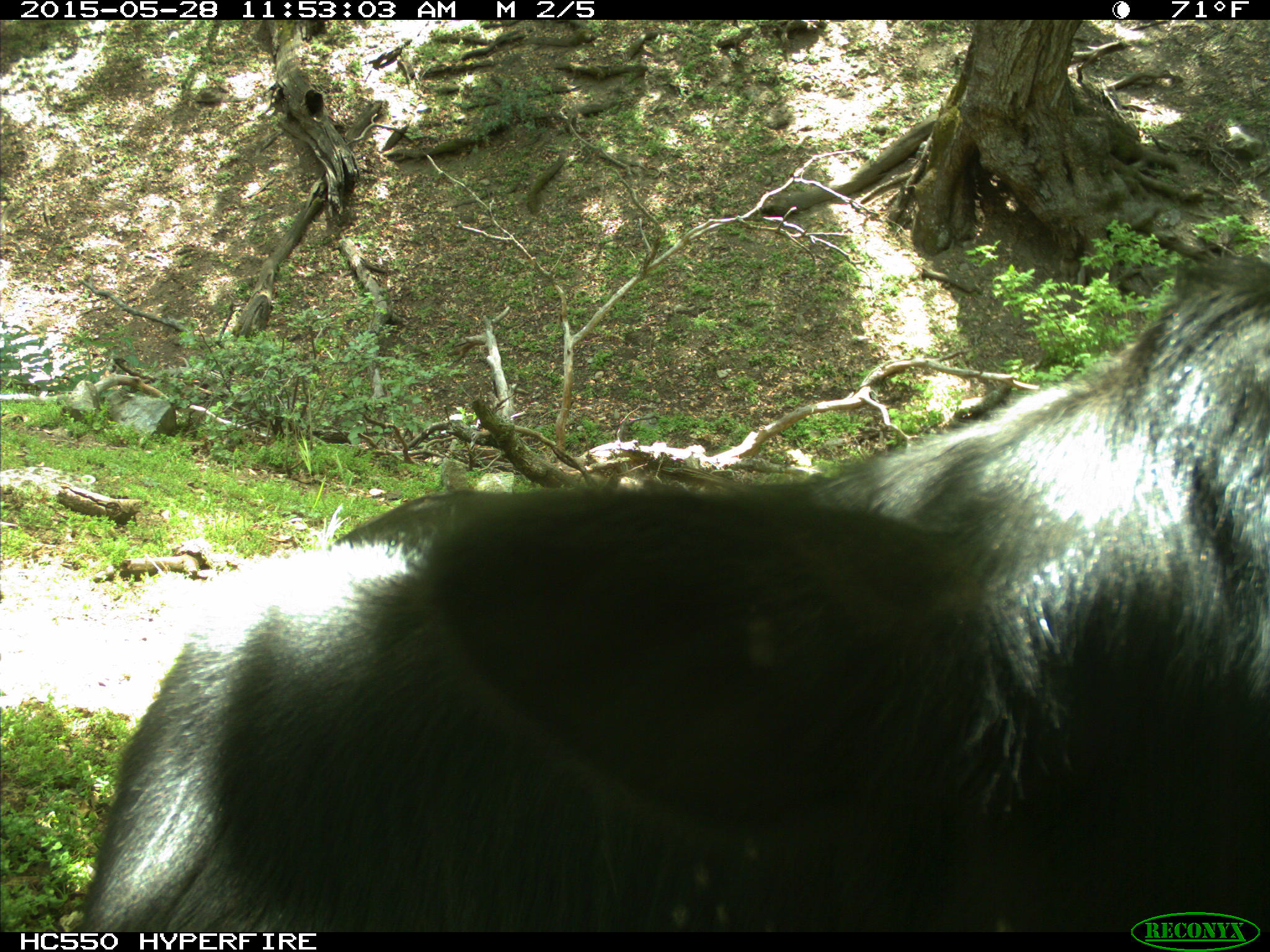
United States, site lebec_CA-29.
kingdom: Animalia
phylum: Chordata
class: Mammalia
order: Artiodactyla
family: Bovidae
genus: Bos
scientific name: Bos taurus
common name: domestic cow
Bos taurus (domestic cow).